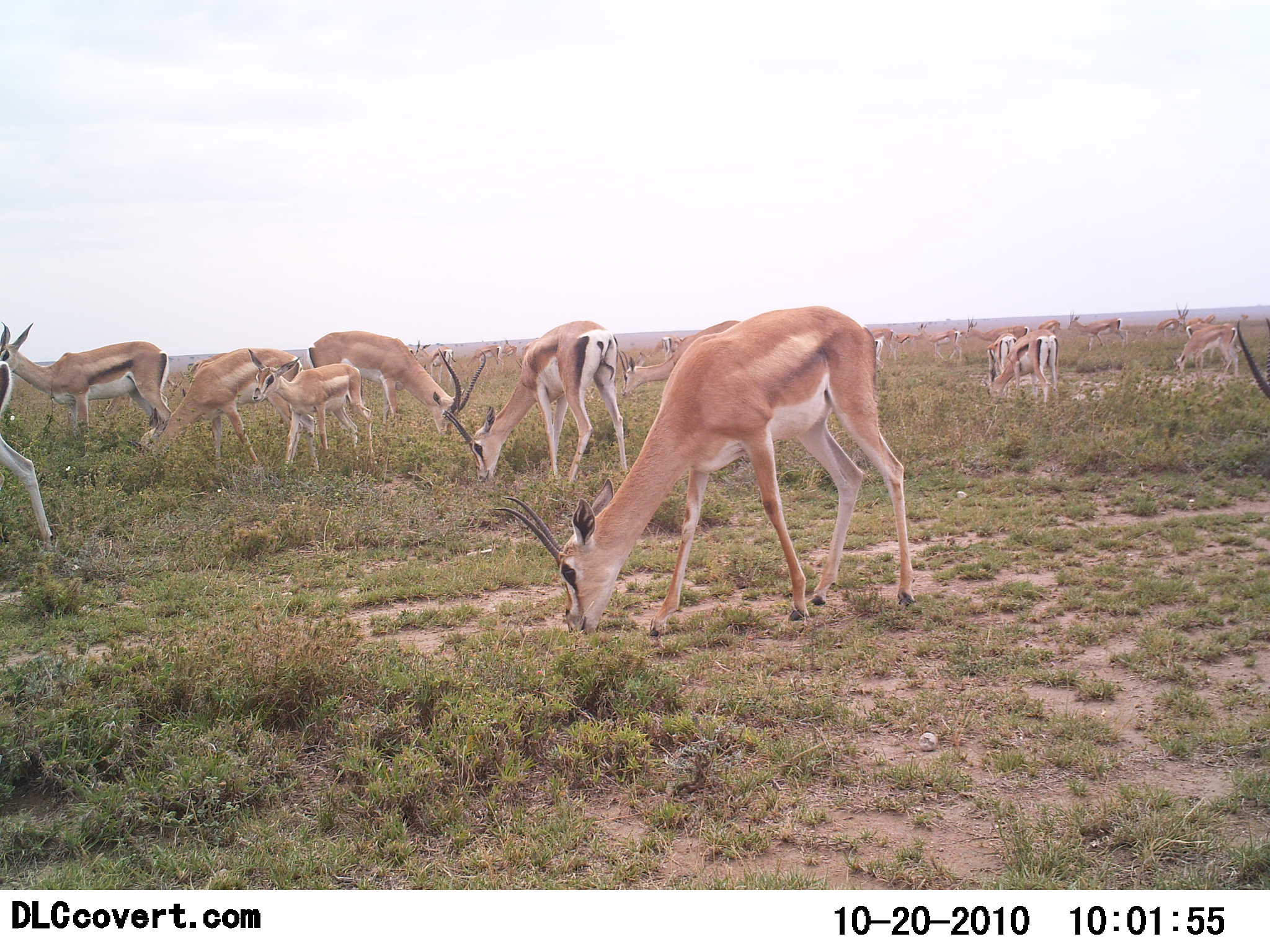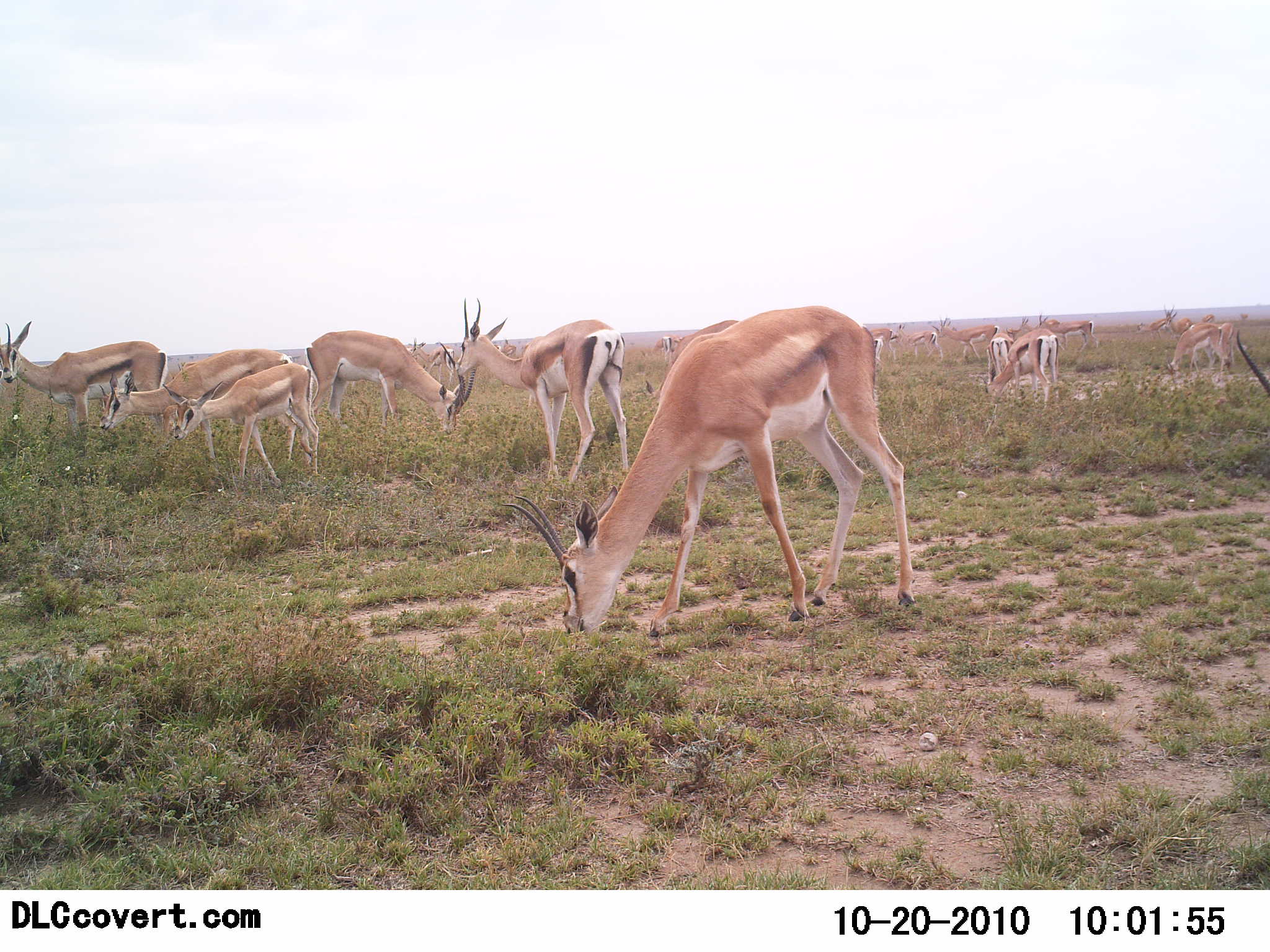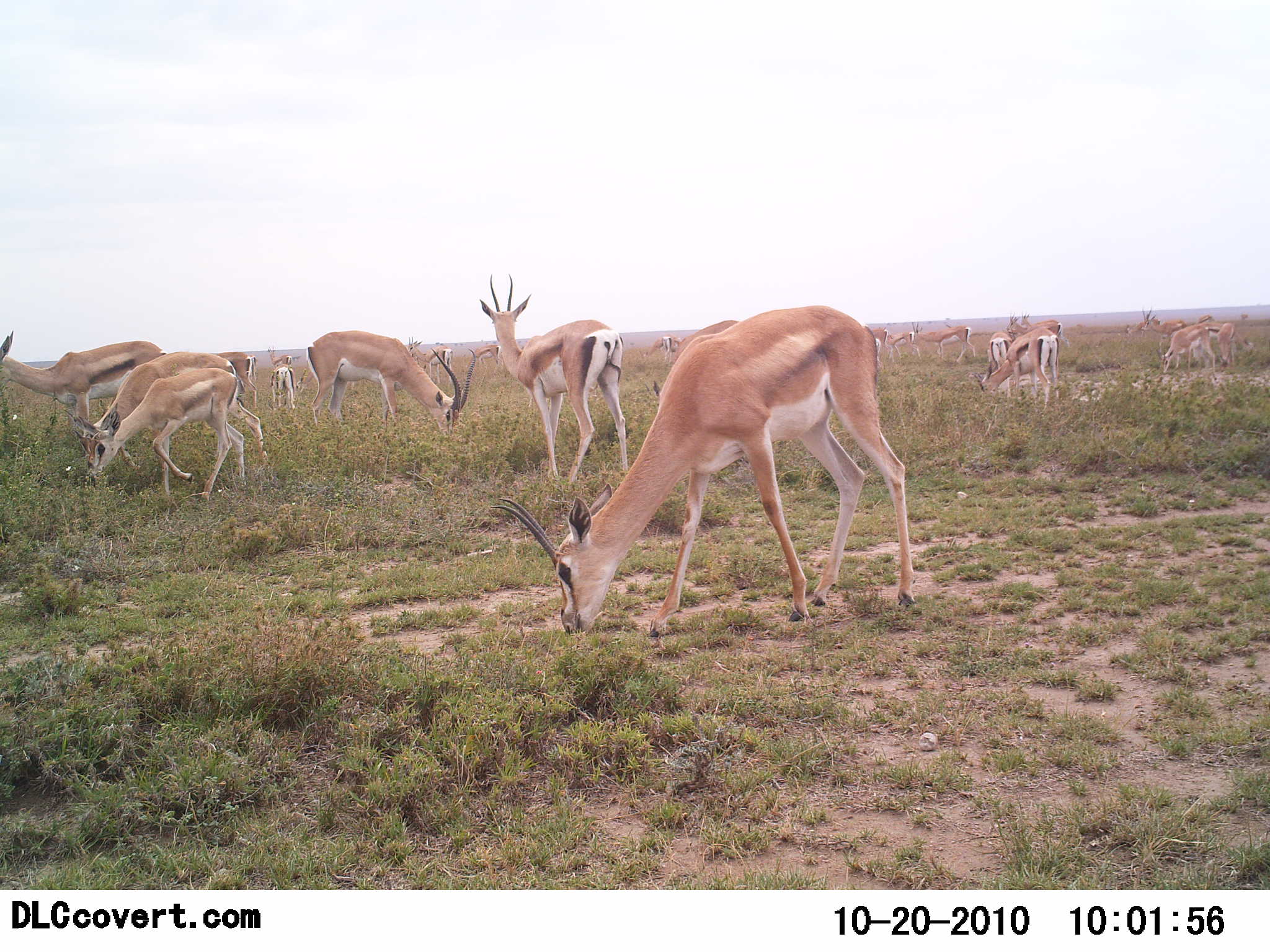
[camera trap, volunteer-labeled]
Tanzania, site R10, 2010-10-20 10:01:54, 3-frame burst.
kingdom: Animalia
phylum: Chordata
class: Mammalia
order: Artiodactyla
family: Bovidae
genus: Nanger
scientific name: Nanger granti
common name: grant's gazelle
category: gazellegrants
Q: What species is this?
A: Gazellegrants (grant's gazelle) (Nanger granti).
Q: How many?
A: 11-50.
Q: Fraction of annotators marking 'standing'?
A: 46%.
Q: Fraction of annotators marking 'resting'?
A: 0%.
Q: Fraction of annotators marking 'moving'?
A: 31%.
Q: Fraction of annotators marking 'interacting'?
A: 15%.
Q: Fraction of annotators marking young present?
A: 54%.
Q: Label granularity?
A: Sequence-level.